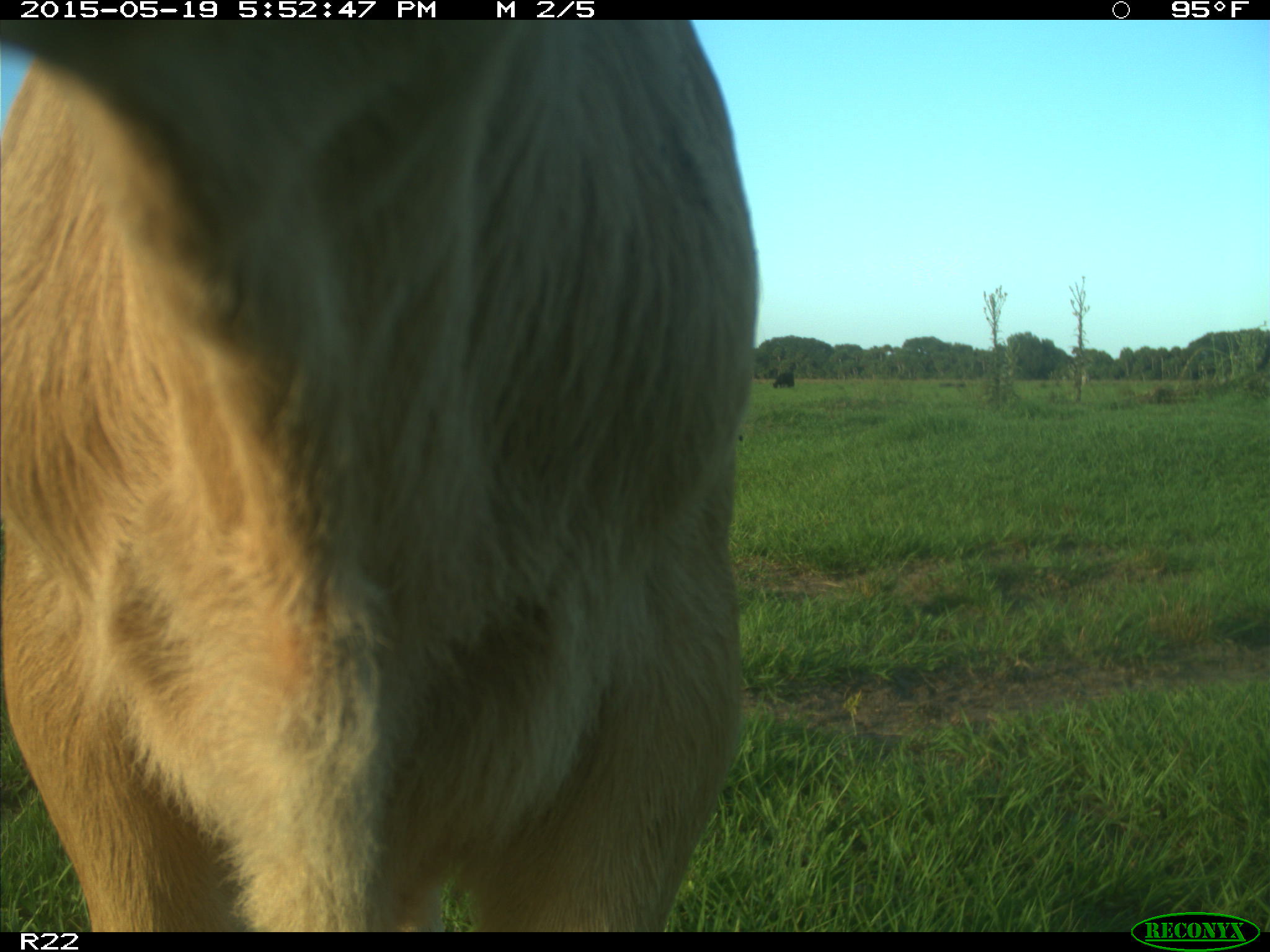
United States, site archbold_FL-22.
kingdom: Animalia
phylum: Chordata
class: Mammalia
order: Artiodactyla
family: Bovidae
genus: Bos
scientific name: Bos taurus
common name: domestic cow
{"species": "Bos taurus (domestic cow)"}